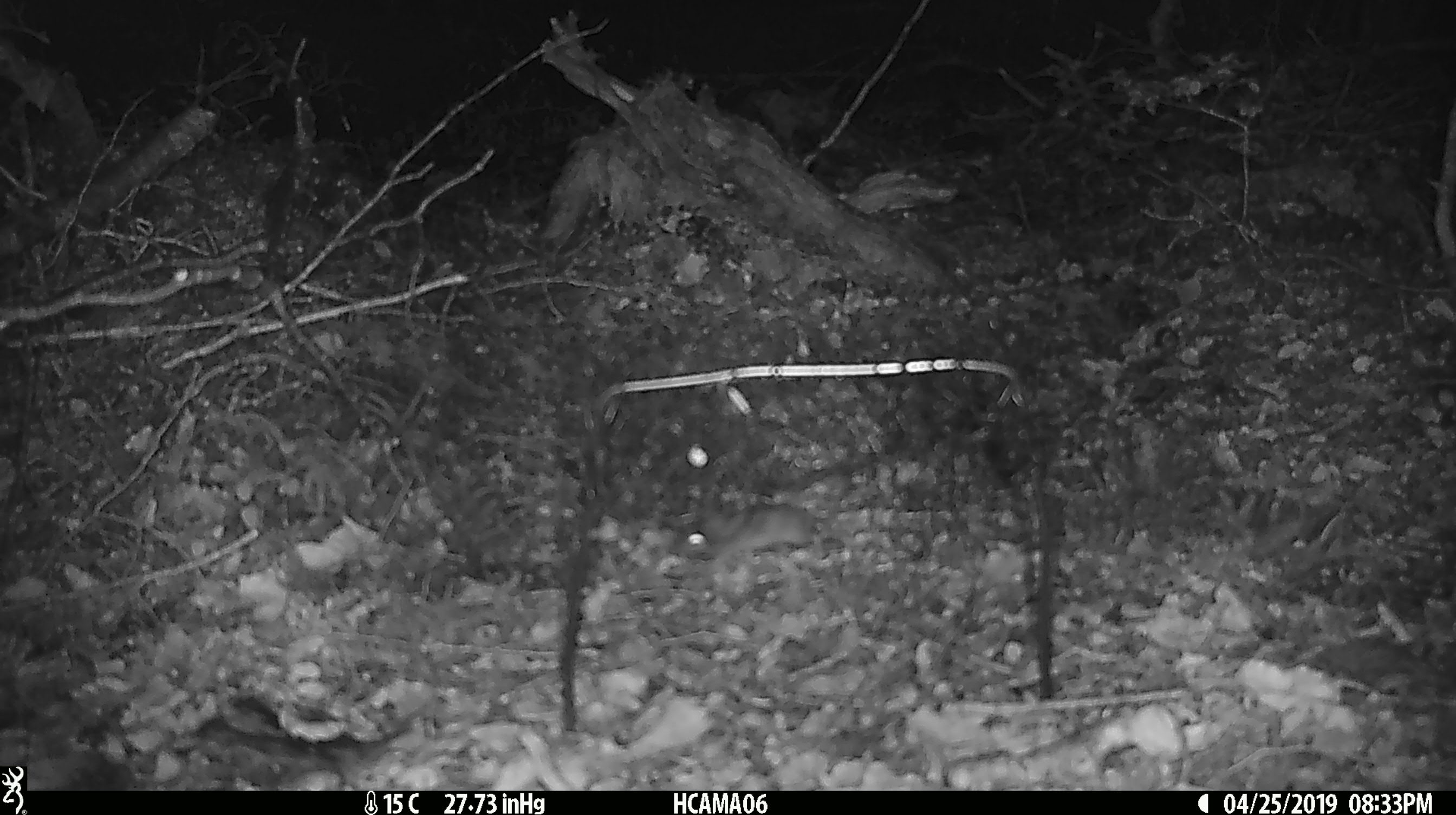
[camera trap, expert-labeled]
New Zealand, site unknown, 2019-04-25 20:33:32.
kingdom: Animalia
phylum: Chordata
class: Mammalia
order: Rodentia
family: Muridae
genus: Mus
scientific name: Mus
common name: mouse